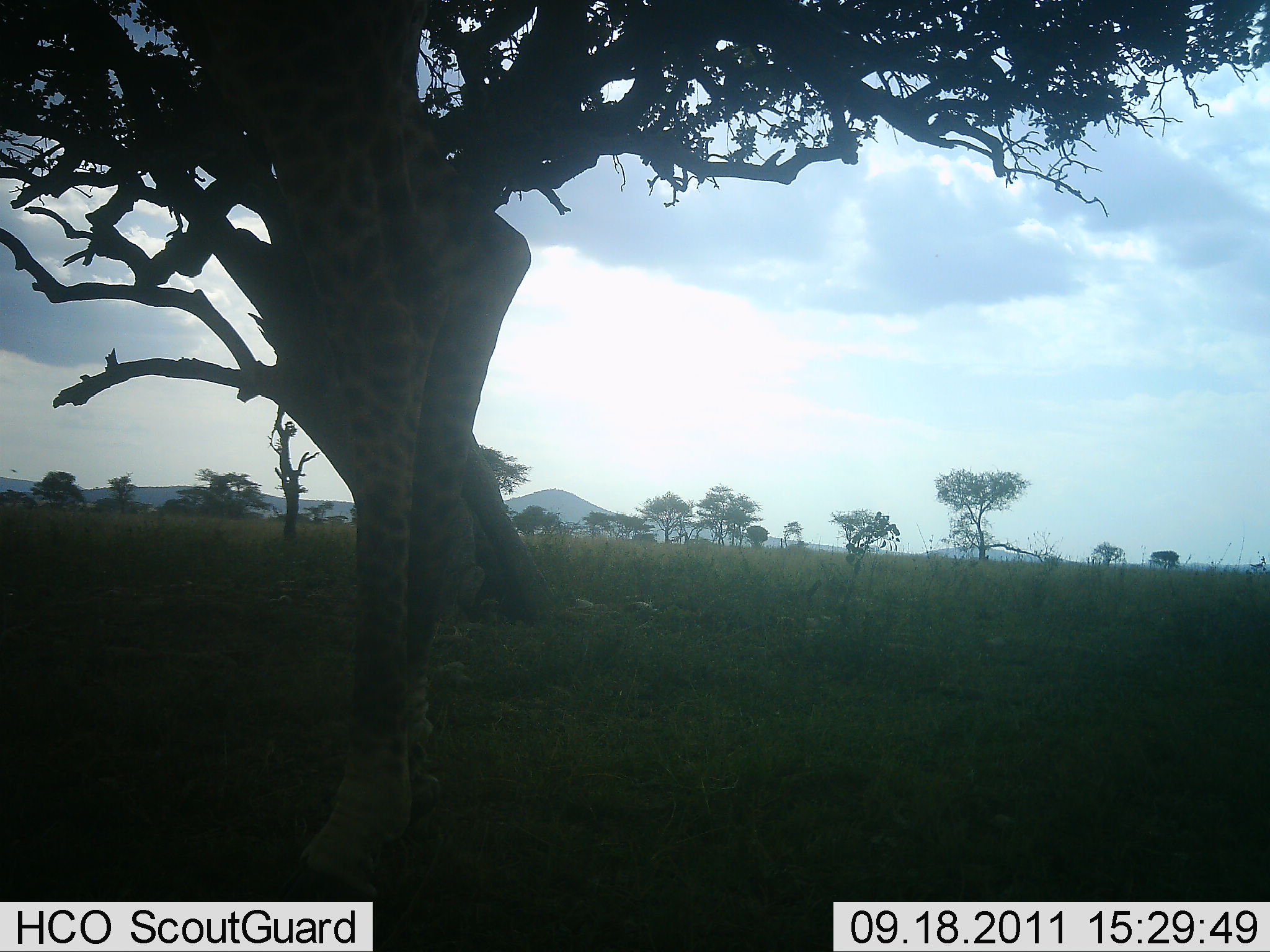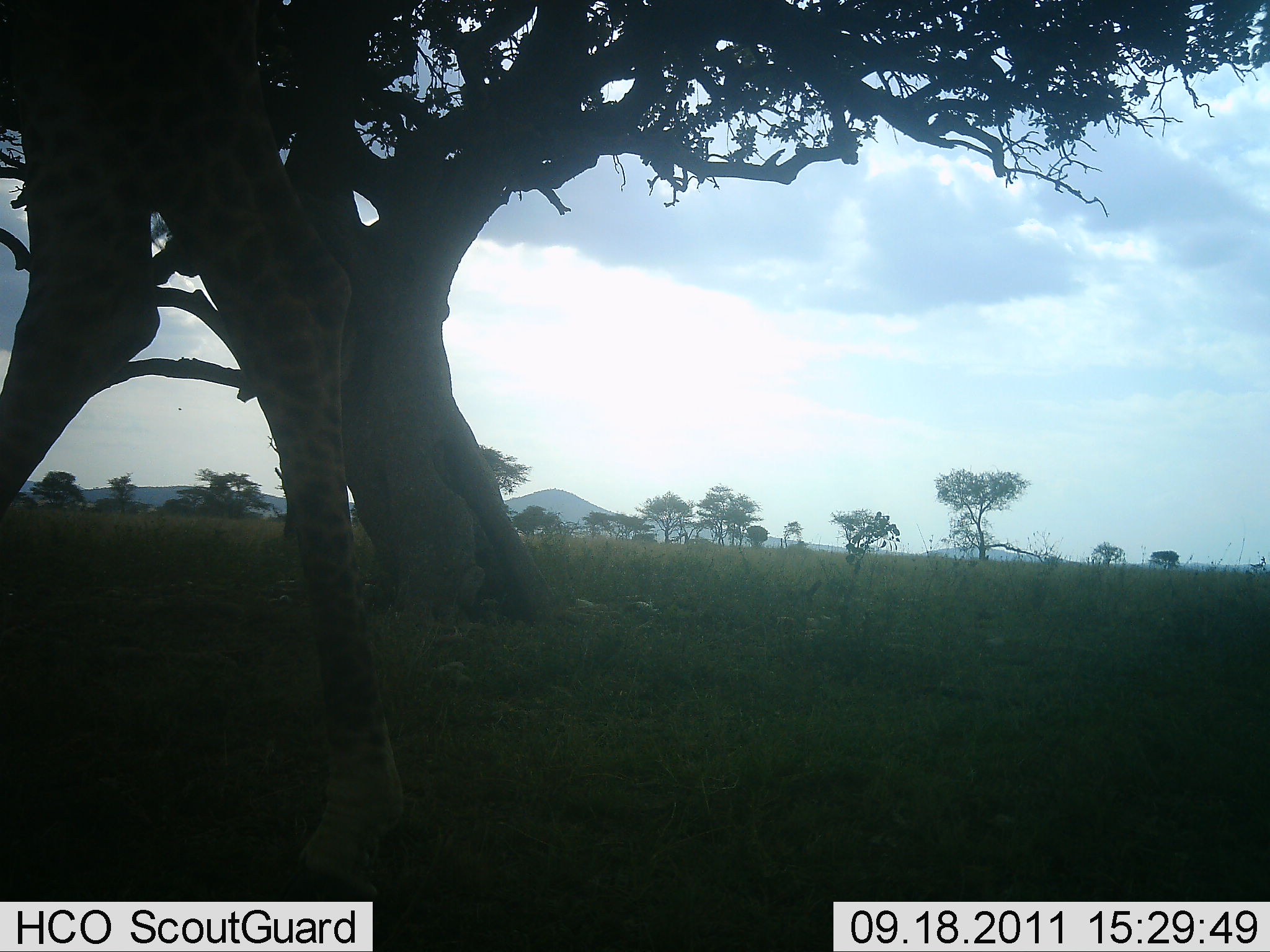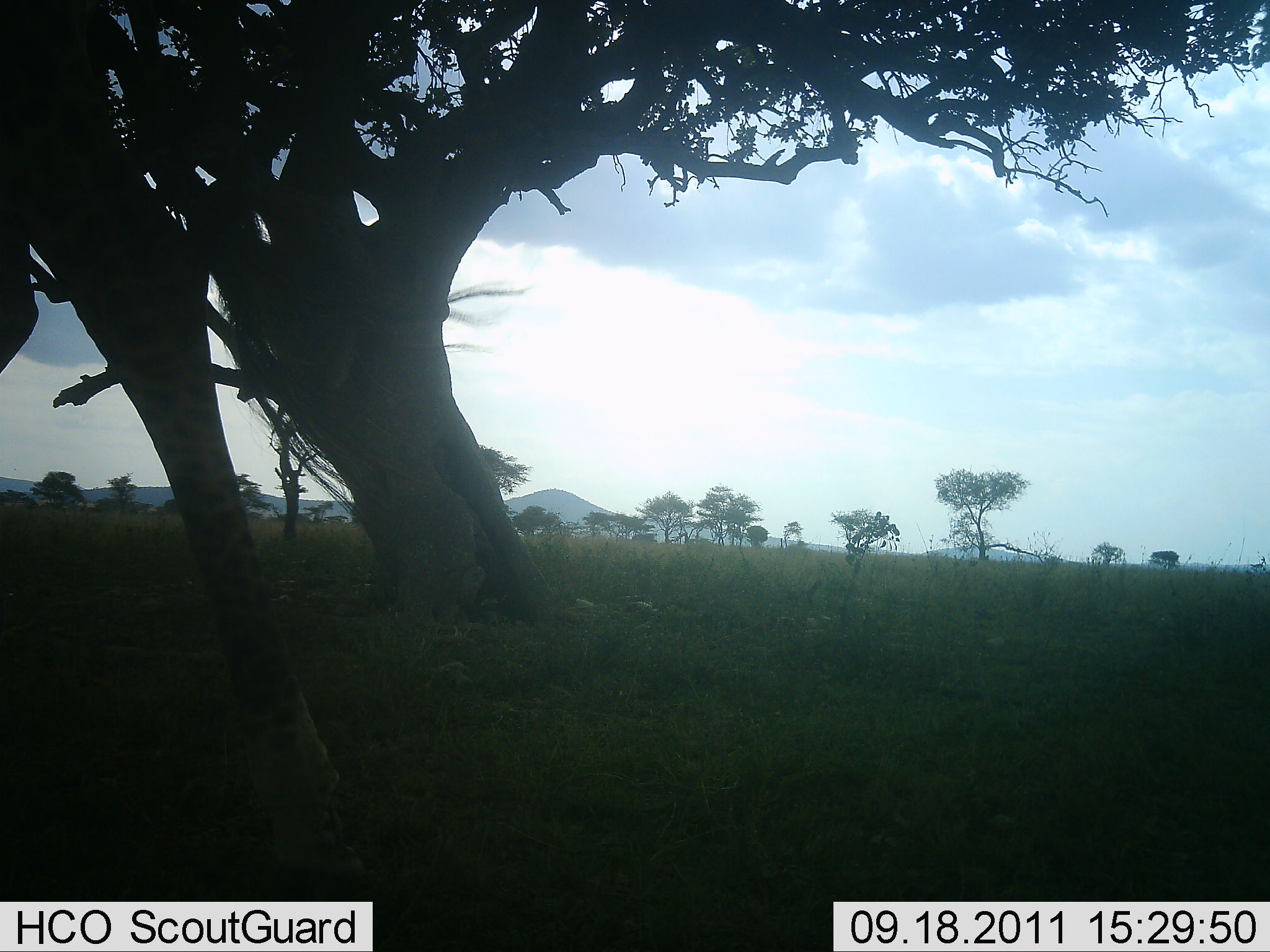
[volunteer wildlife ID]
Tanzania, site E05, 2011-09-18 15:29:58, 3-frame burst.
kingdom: Animalia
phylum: Chordata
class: Mammalia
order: Artiodactyla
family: Giraffidae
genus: Giraffa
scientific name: Giraffa camelopardalis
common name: giraffe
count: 1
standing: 13%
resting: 0%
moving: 93%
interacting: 0%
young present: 0%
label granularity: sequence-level